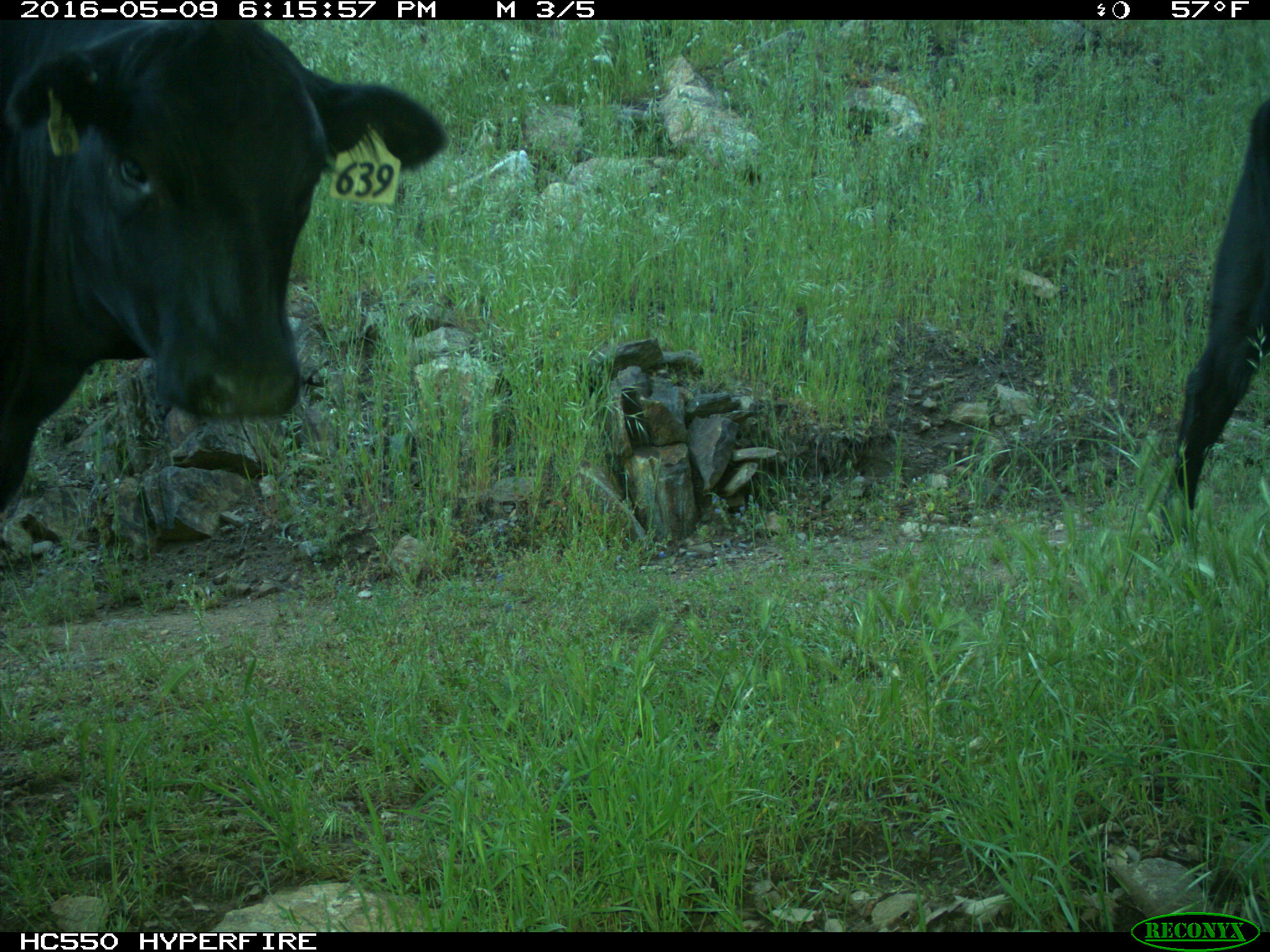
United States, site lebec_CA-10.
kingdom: Animalia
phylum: Chordata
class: Mammalia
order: Artiodactyla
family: Bovidae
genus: Bos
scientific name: Bos taurus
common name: domestic cow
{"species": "Bos taurus (domestic cow)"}